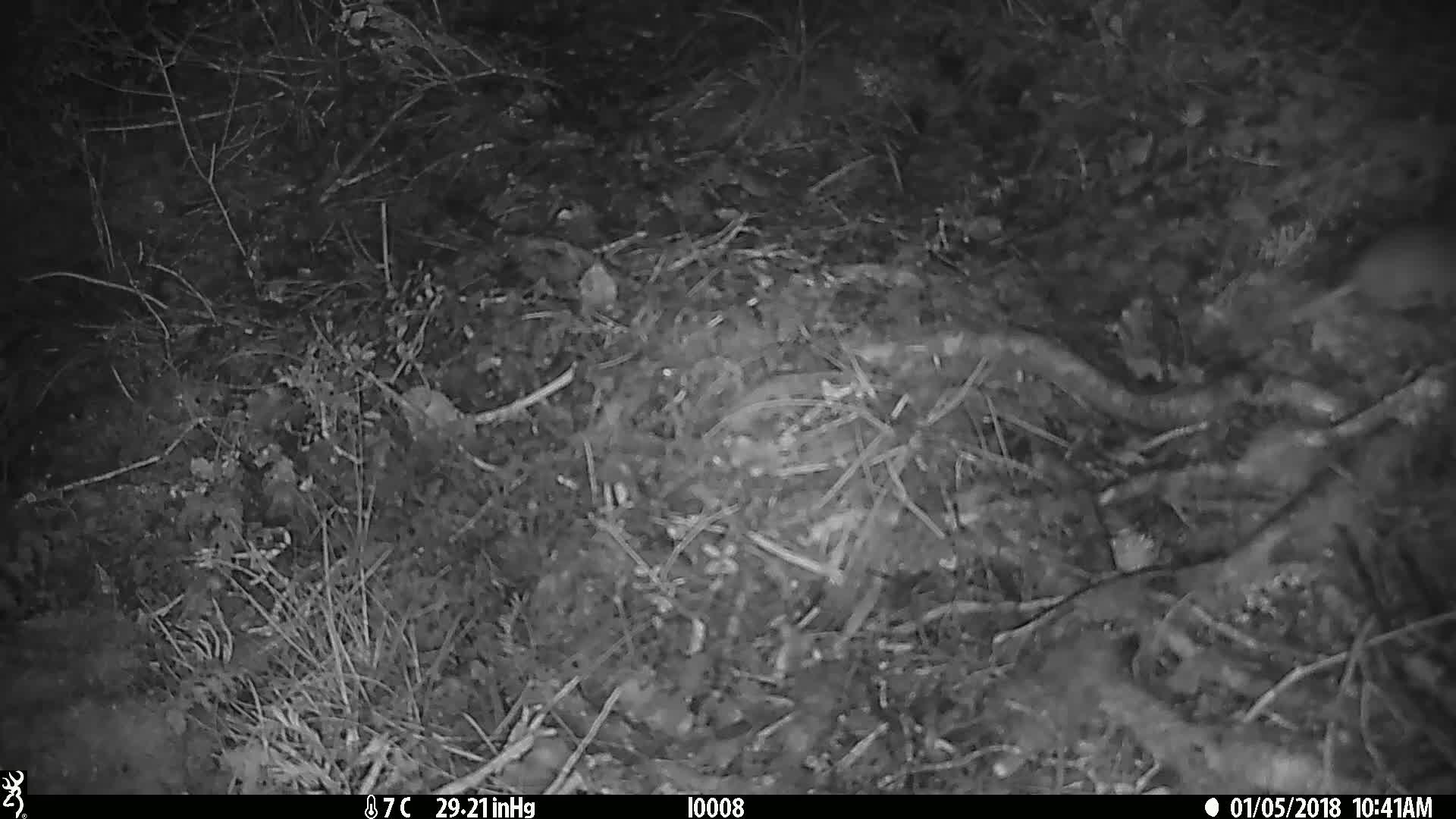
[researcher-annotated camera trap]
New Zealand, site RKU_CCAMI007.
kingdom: Animalia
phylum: Chordata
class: Mammalia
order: Rodentia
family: Muridae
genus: Rattus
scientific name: Rattus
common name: rat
Rat (Rattus).